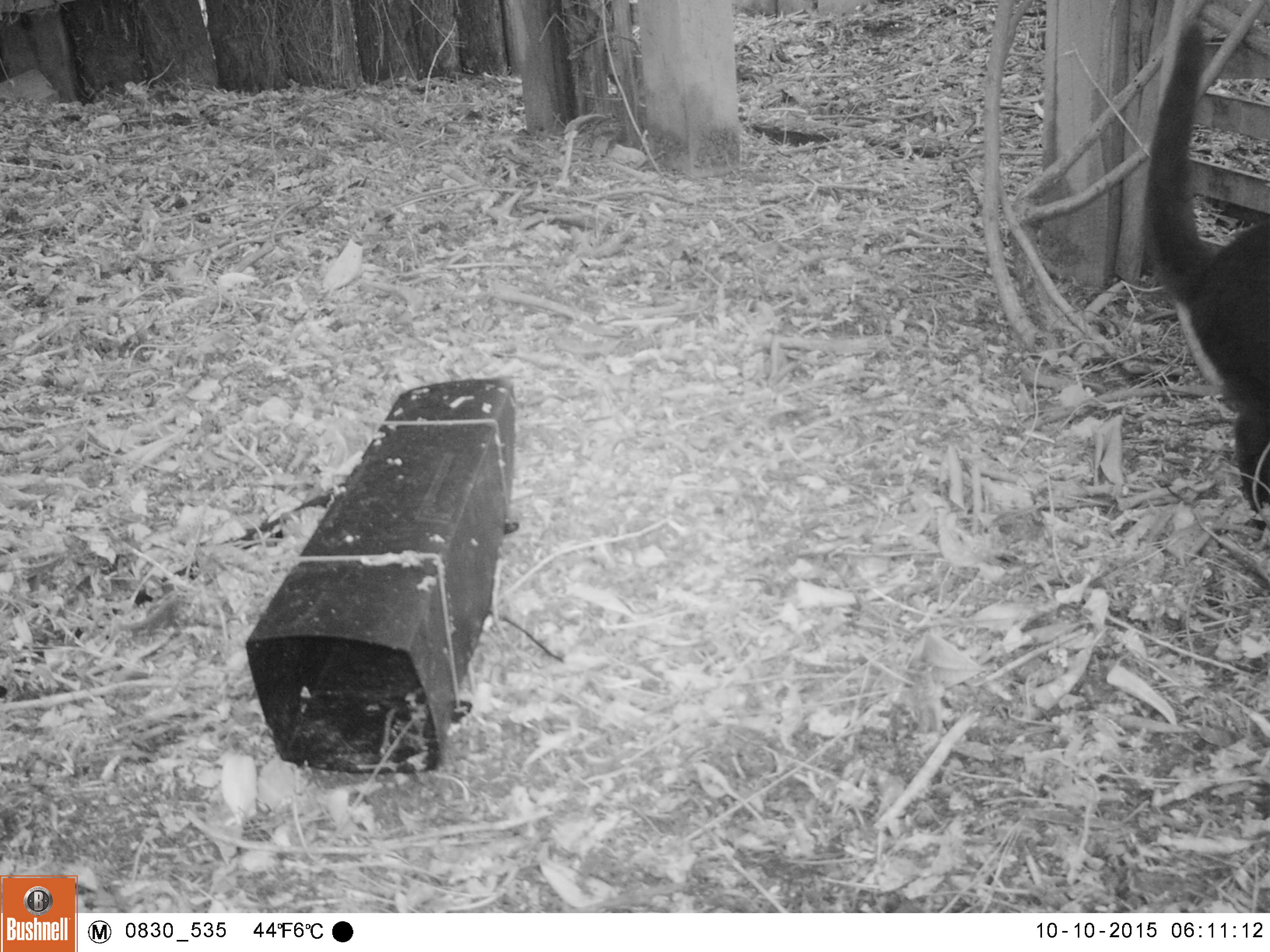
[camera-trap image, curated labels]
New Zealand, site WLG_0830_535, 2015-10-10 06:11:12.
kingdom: Animalia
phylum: Chordata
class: Mammalia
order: Carnivora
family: Felidae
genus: Felis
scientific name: Felis catus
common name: domestic cat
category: cat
Cat (domestic cat) (Felis catus).